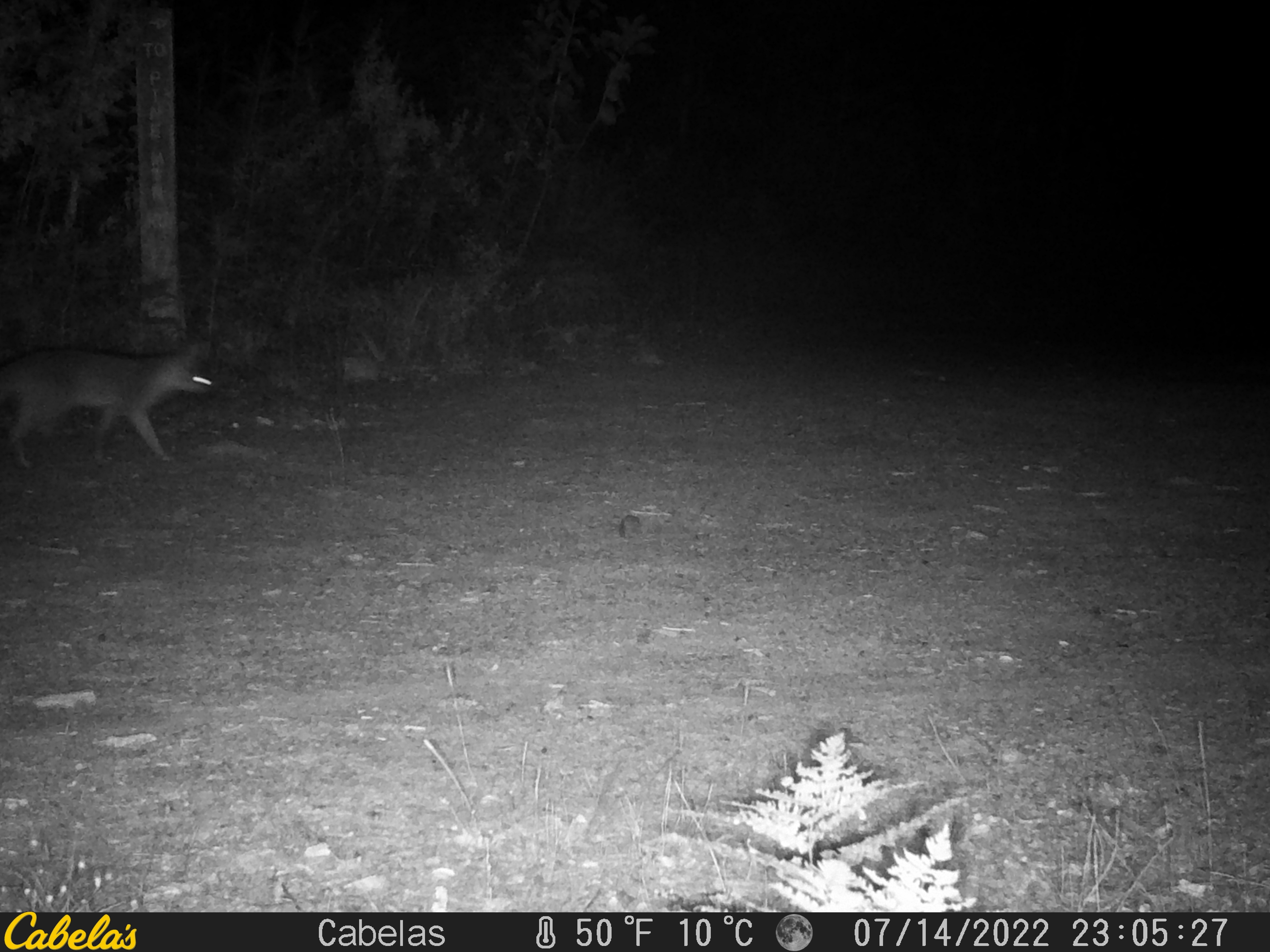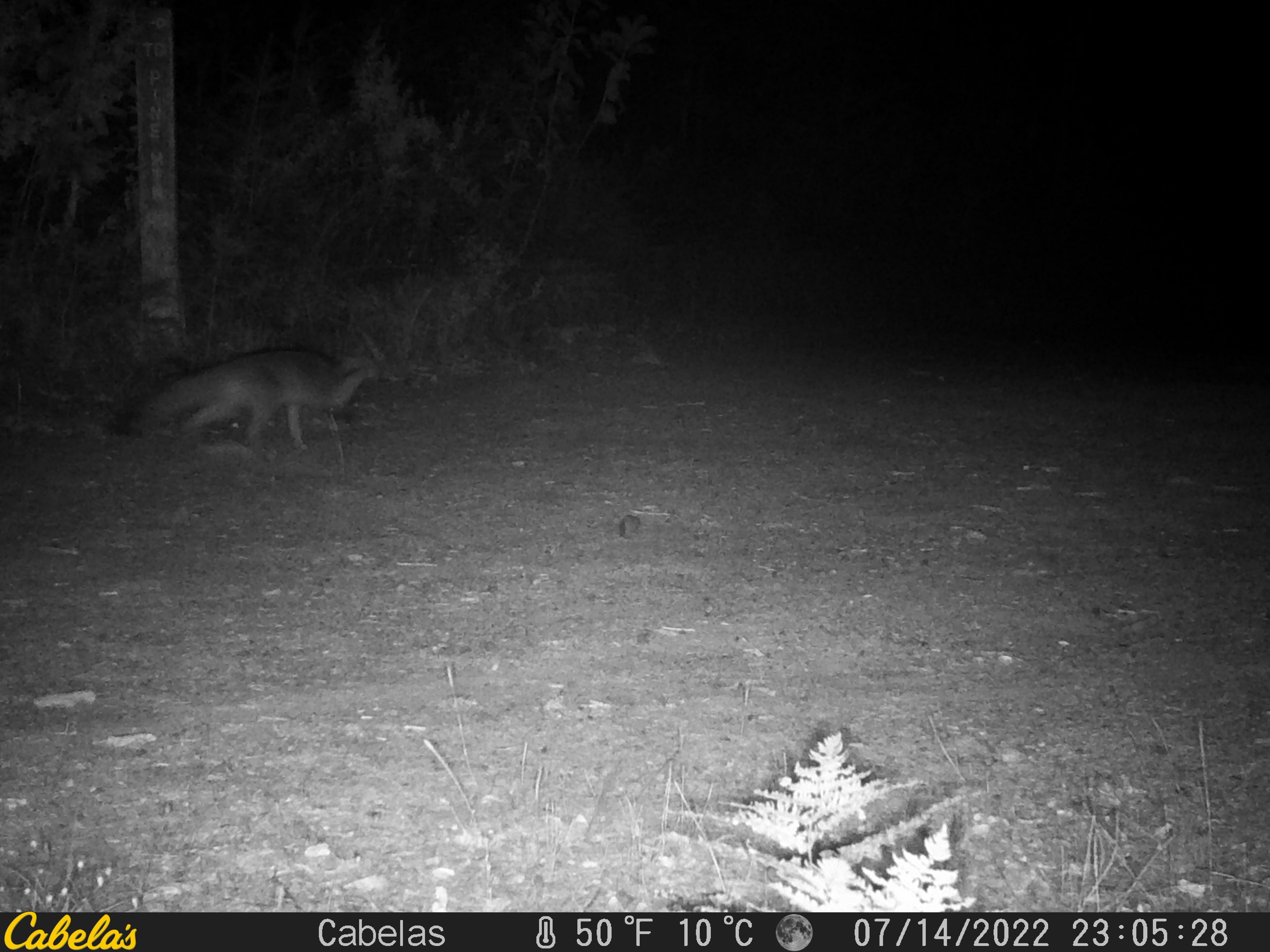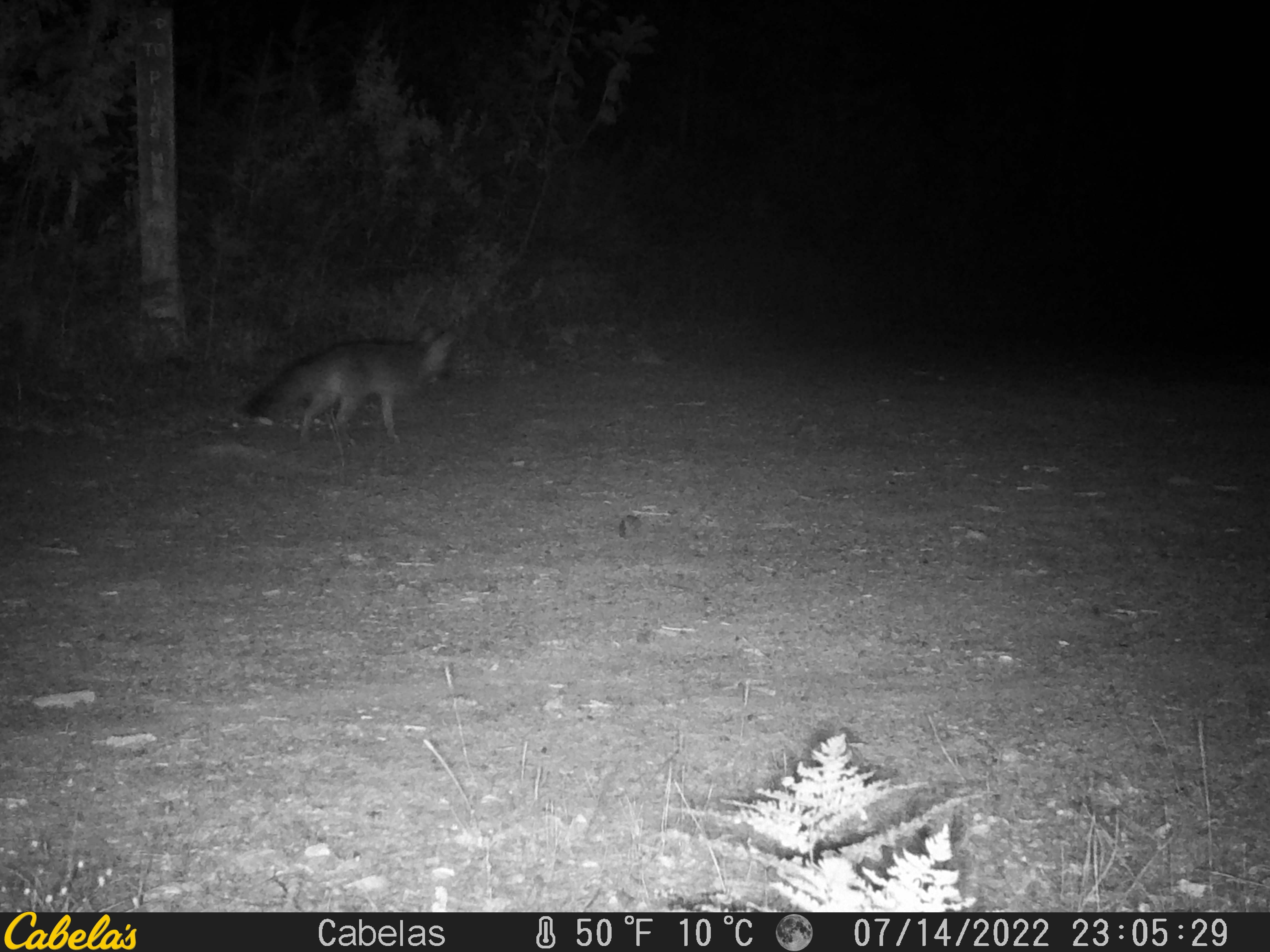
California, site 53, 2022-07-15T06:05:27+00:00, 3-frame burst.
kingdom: Animalia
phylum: Chordata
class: Mammalia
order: Carnivora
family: Canidae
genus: Urocyon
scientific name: Urocyon cinereoargenteus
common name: gray fox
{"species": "gray fox (Urocyon cinereoargenteus)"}